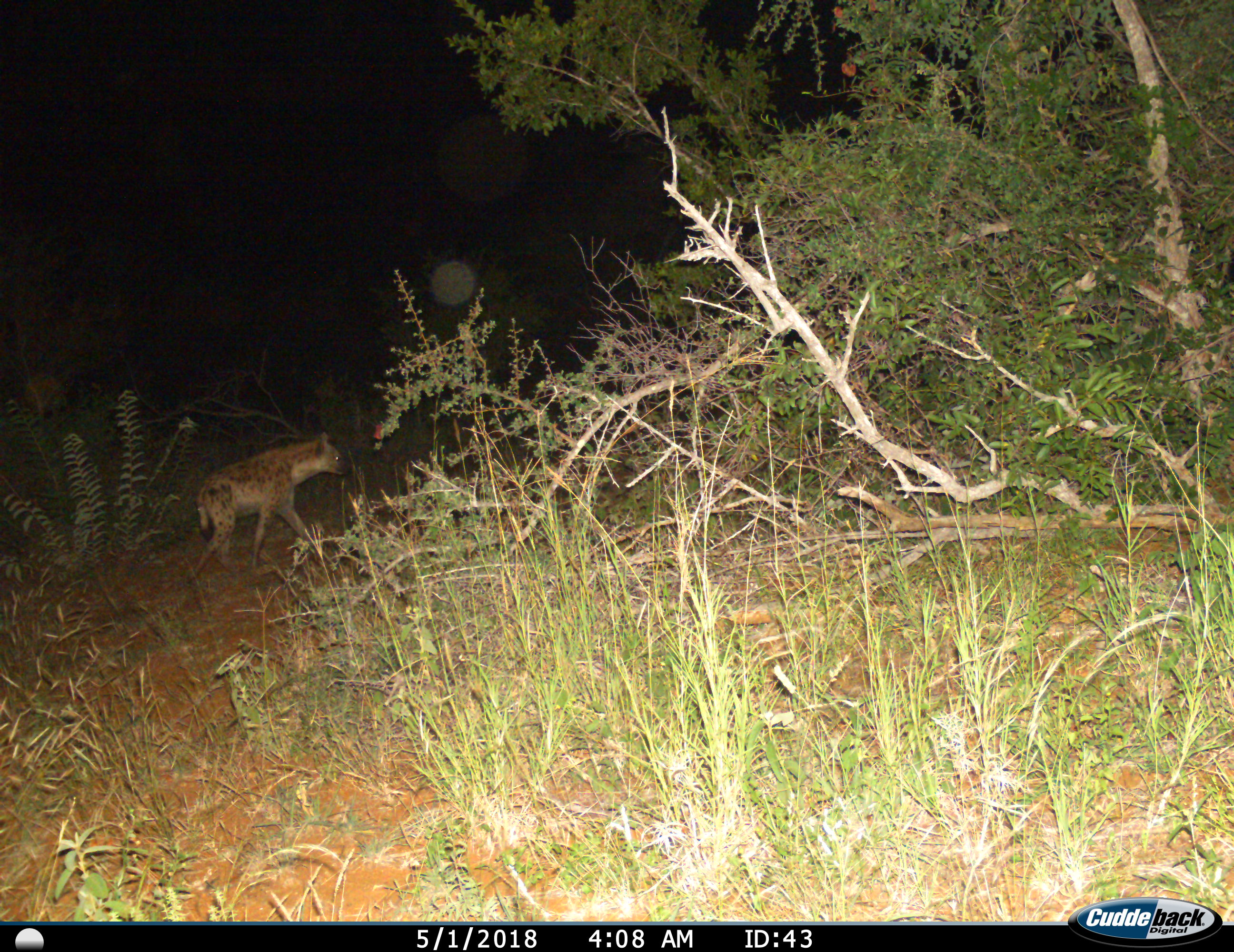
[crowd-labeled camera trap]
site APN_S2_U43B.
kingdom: Animalia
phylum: Chordata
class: Mammalia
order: Carnivora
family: Hyaenidae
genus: Crocuta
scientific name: Crocuta crocuta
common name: spotted hyena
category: hyenaspotted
Hyenaspotted (spotted hyena) (Crocuta crocuta), count 1. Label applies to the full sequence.